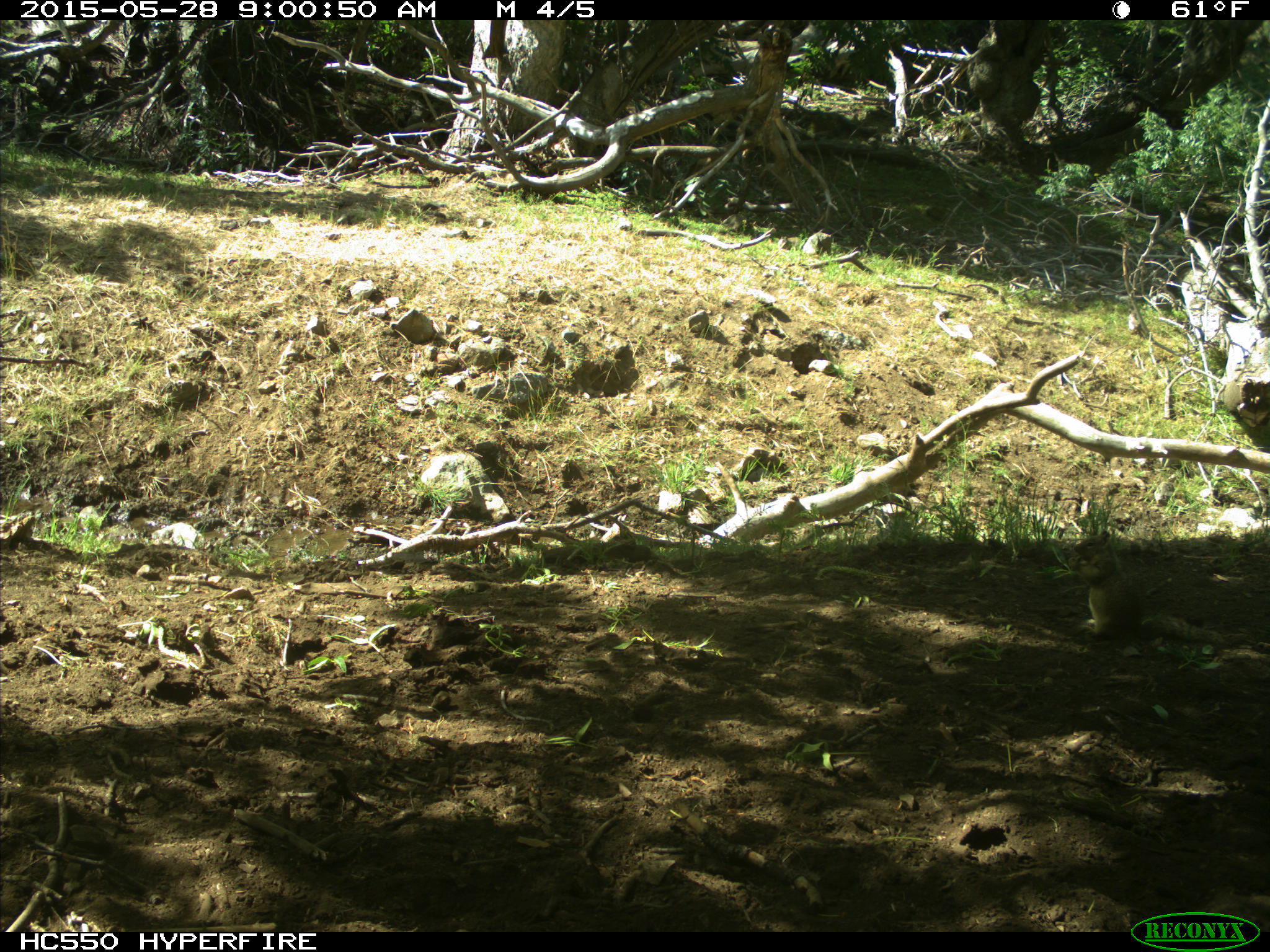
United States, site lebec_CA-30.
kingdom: Animalia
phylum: Chordata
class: Mammalia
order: Rodentia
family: Sciuridae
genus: Otospermophilus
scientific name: Otospermophilus beecheyi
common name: california ground squirrel